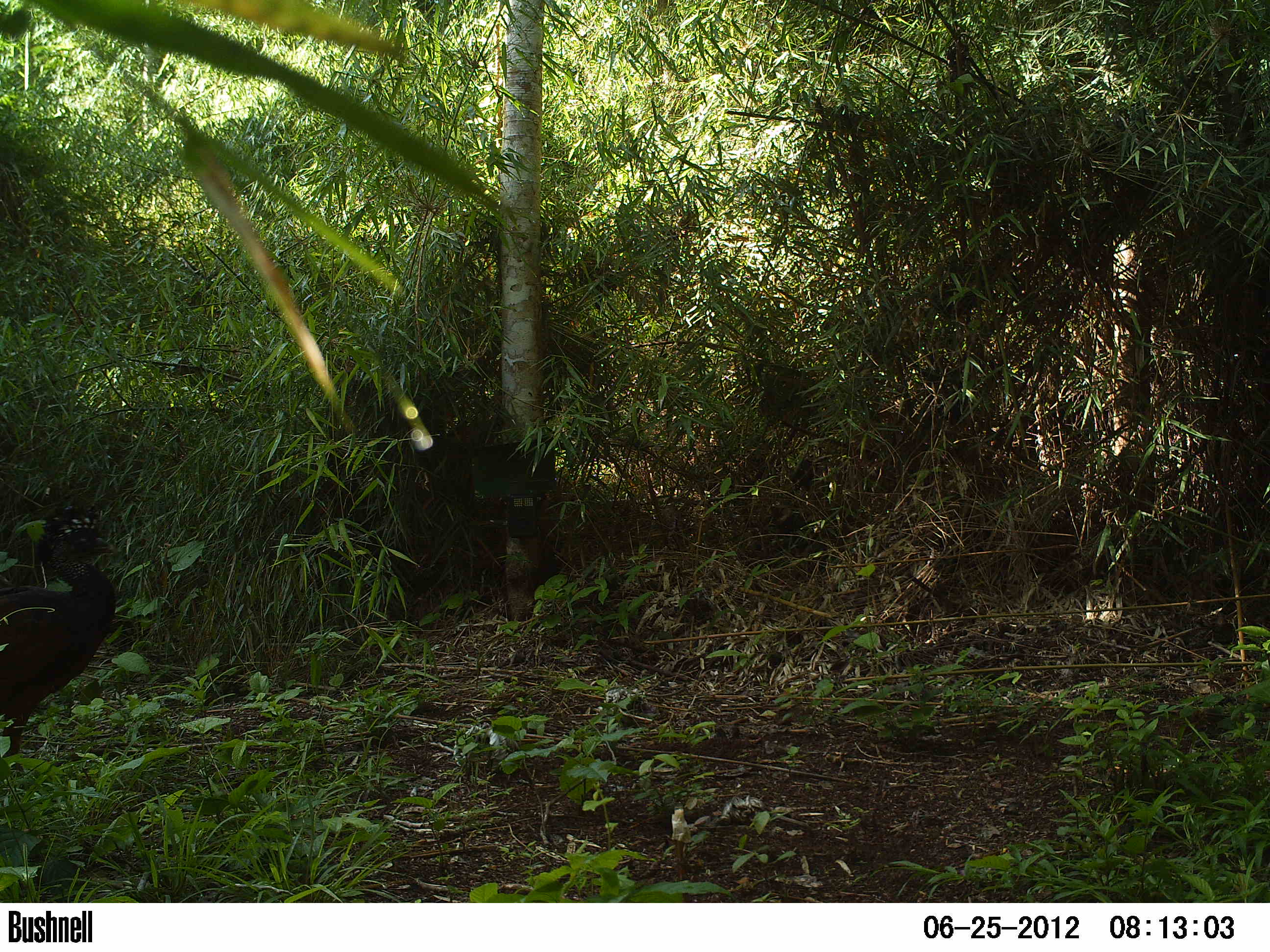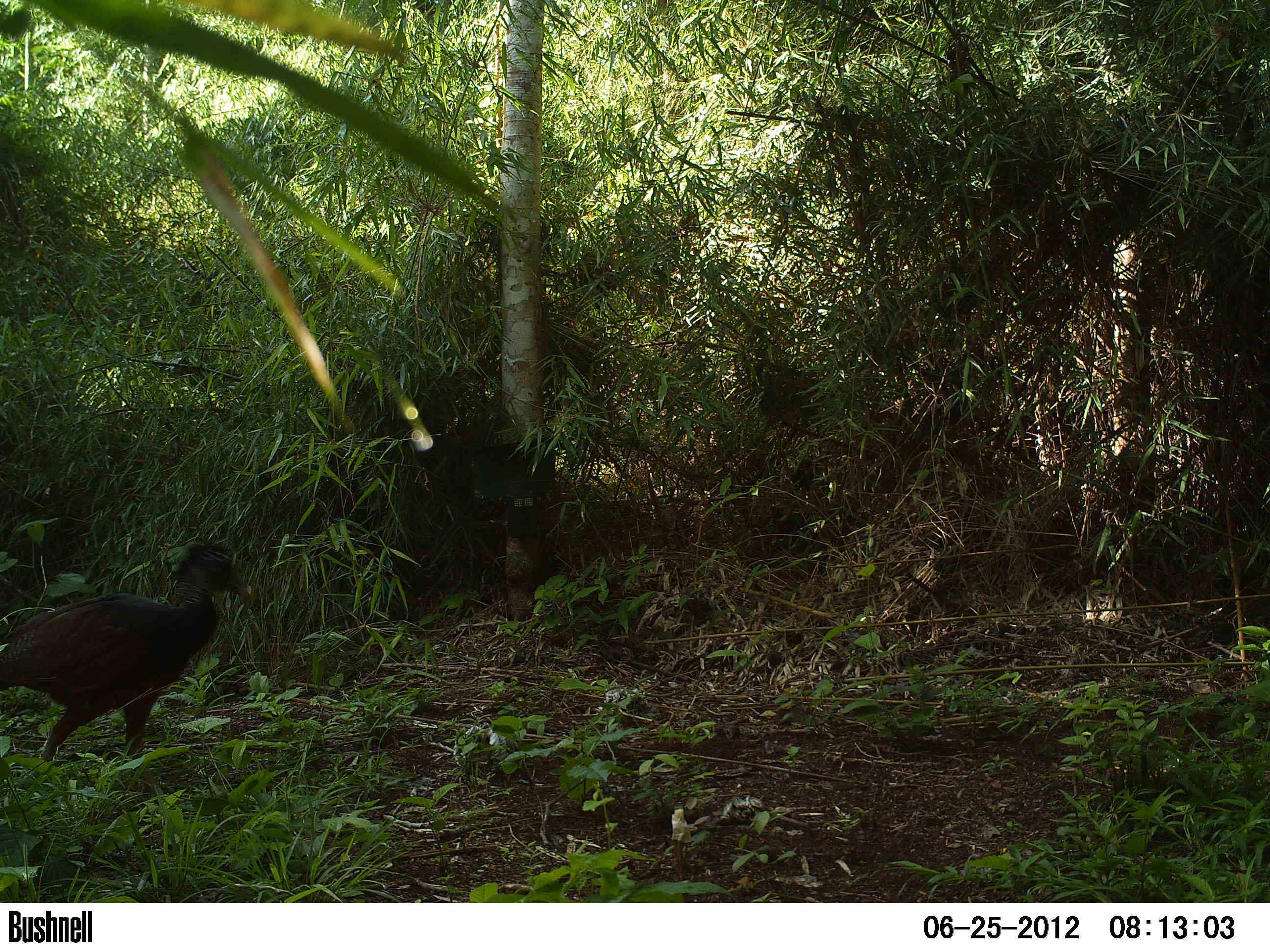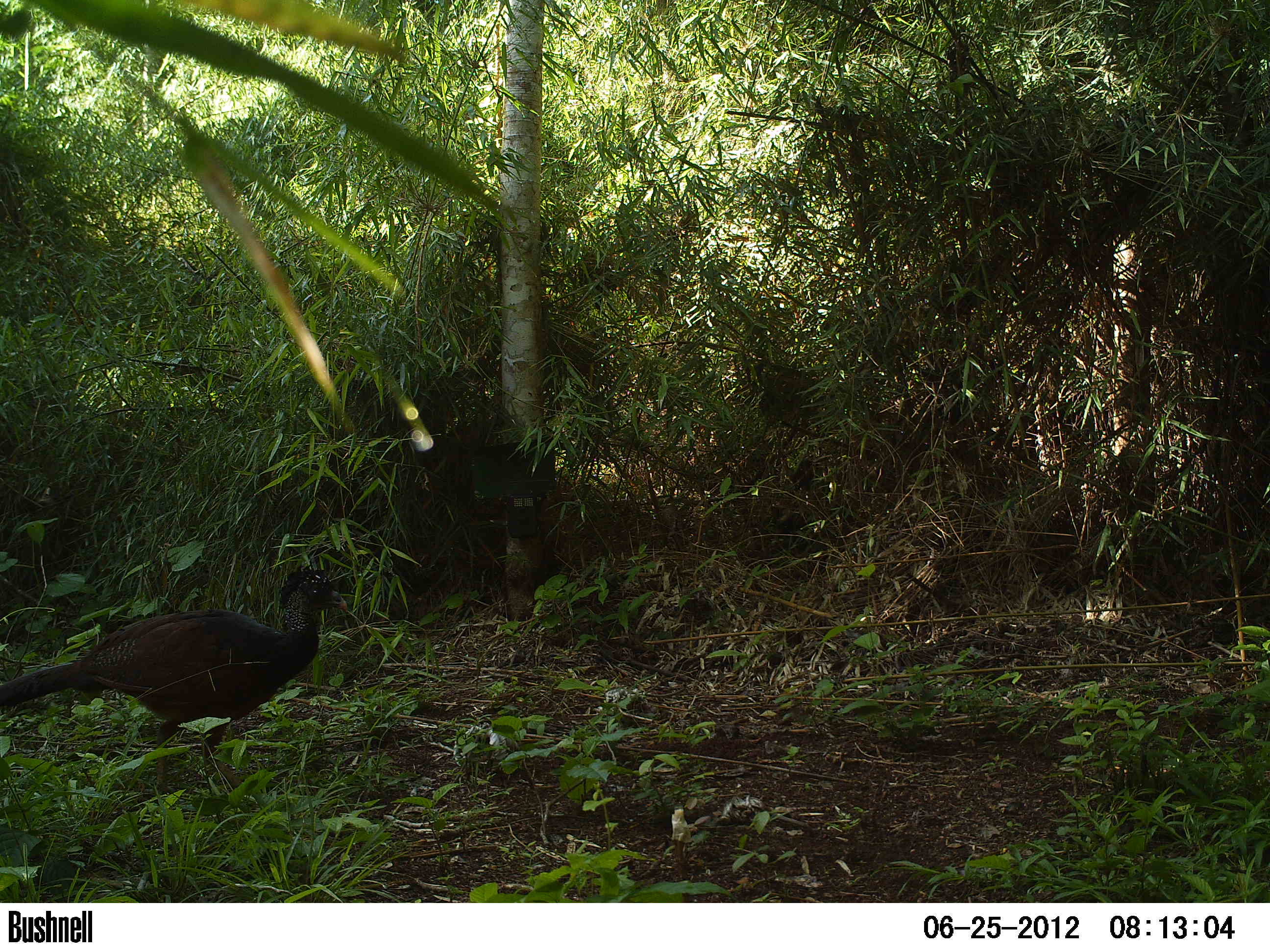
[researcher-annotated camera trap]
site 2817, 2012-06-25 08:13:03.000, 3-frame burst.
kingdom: Animalia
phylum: Chordata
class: Aves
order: Galliformes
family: Cracidae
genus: Crax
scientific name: Crax rubra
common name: great curassow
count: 1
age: adult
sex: female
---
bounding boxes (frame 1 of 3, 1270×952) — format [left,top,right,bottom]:
crax rubra: [0,504,119,773]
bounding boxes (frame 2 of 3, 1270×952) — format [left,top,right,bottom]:
crax rubra: [0,537,251,803]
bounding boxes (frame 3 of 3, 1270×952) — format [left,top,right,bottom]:
crax rubra: [0,563,348,796]